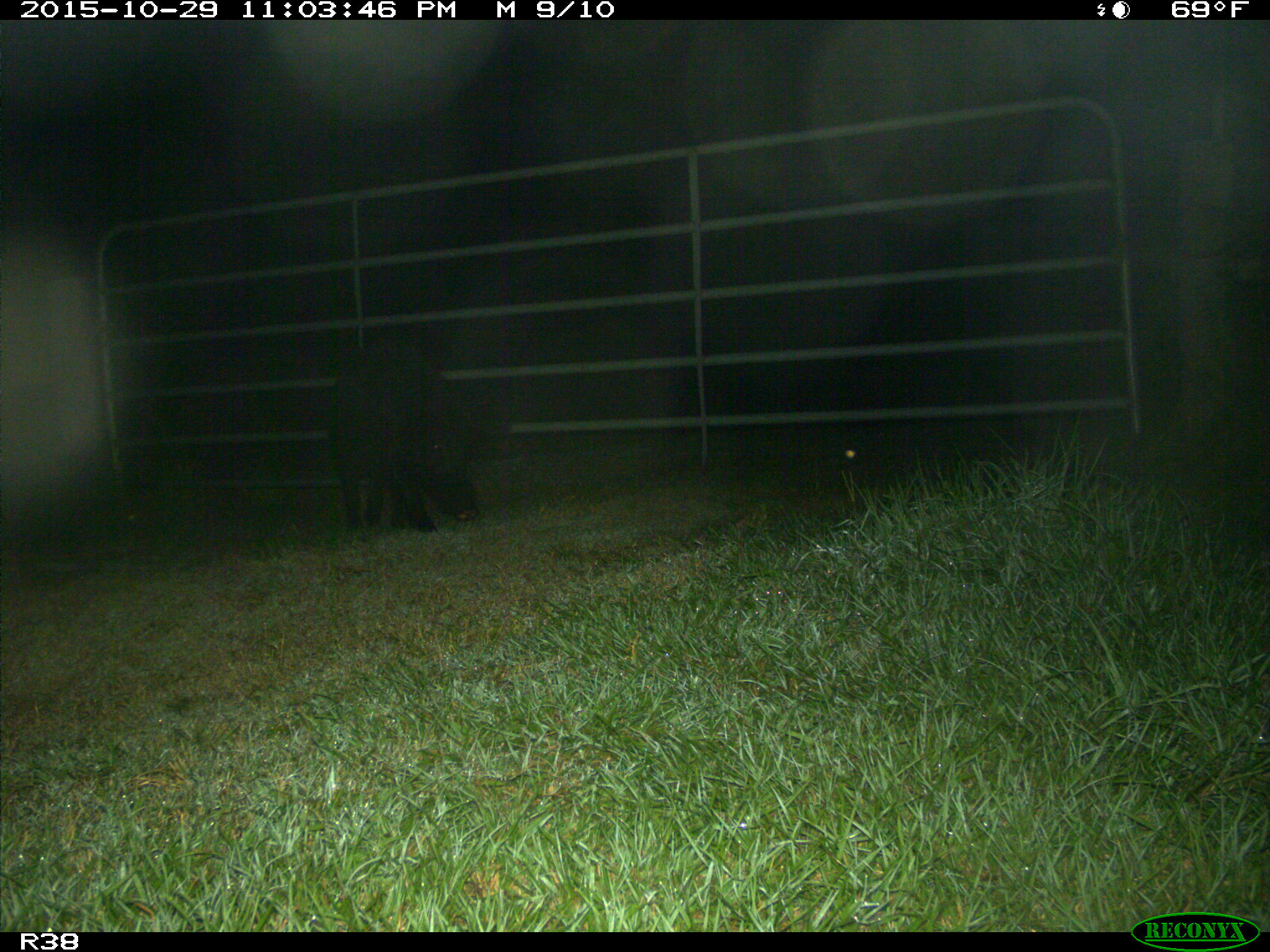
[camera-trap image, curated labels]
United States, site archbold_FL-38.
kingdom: Animalia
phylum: Chordata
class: Mammalia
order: Artiodactyla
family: Suidae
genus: Sus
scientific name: Sus scrofa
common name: wild boar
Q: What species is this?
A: Sus scrofa (wild boar).